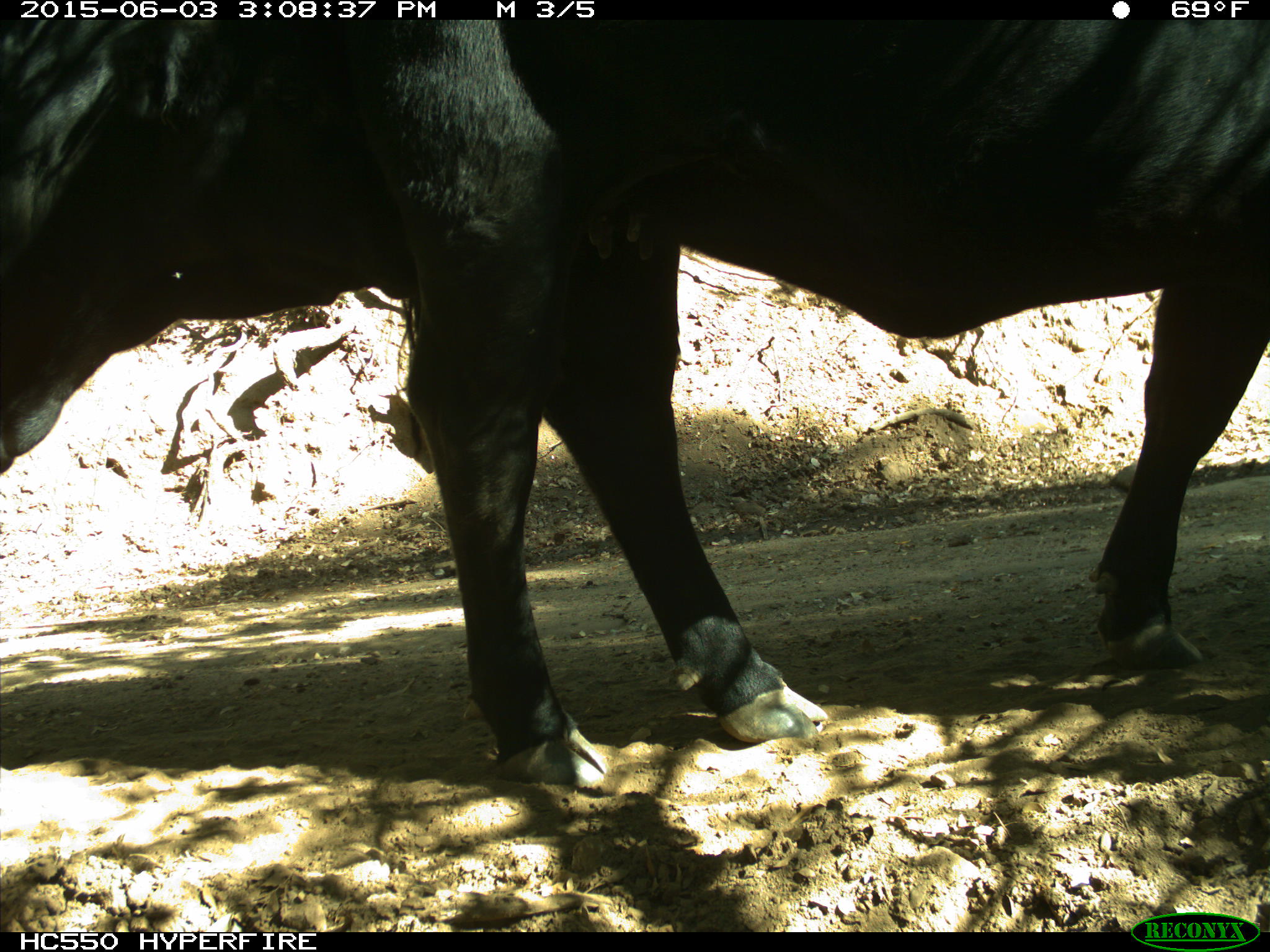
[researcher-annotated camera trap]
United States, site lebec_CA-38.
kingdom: Animalia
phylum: Chordata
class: Mammalia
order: Artiodactyla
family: Bovidae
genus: Bos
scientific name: Bos taurus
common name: domestic cow